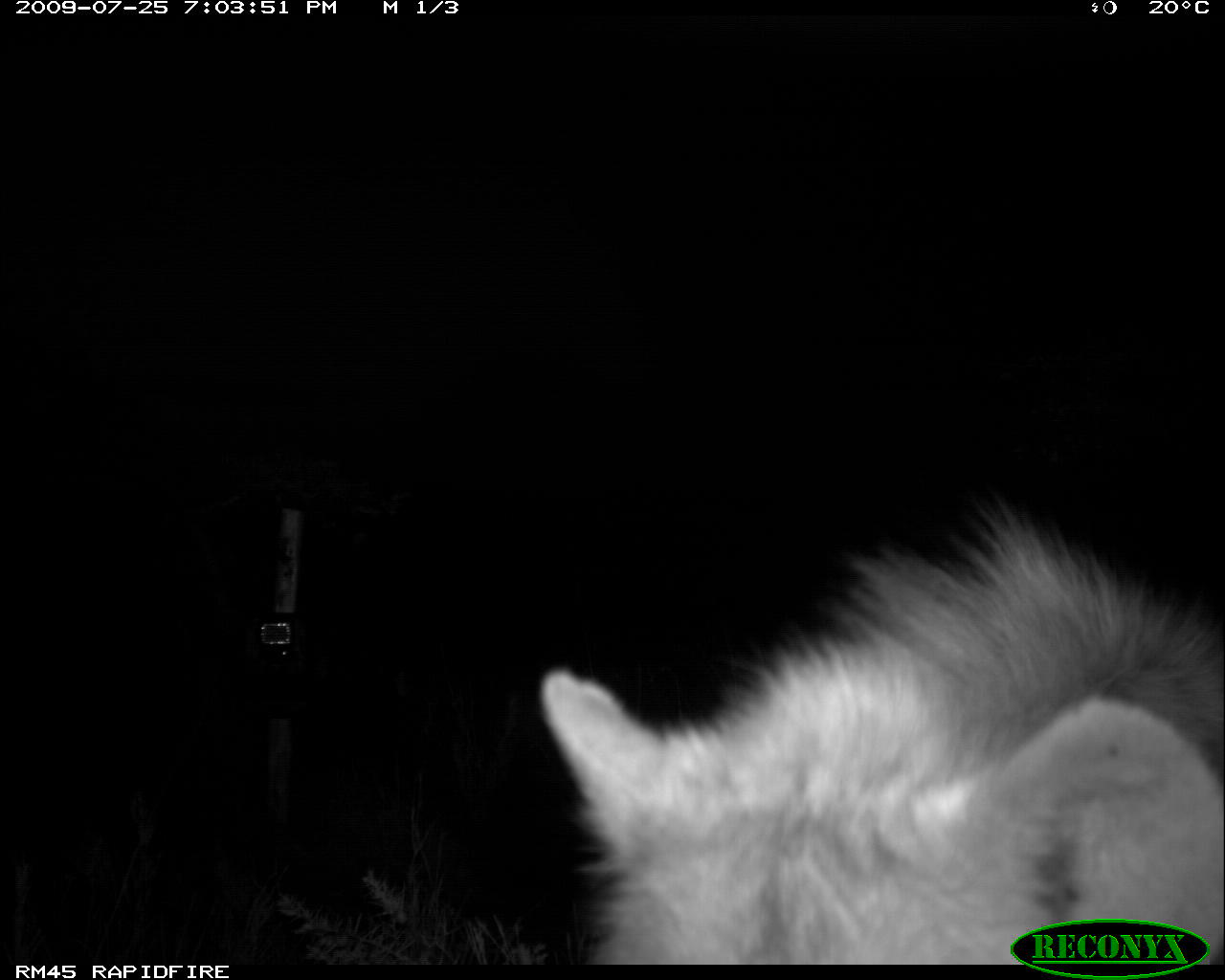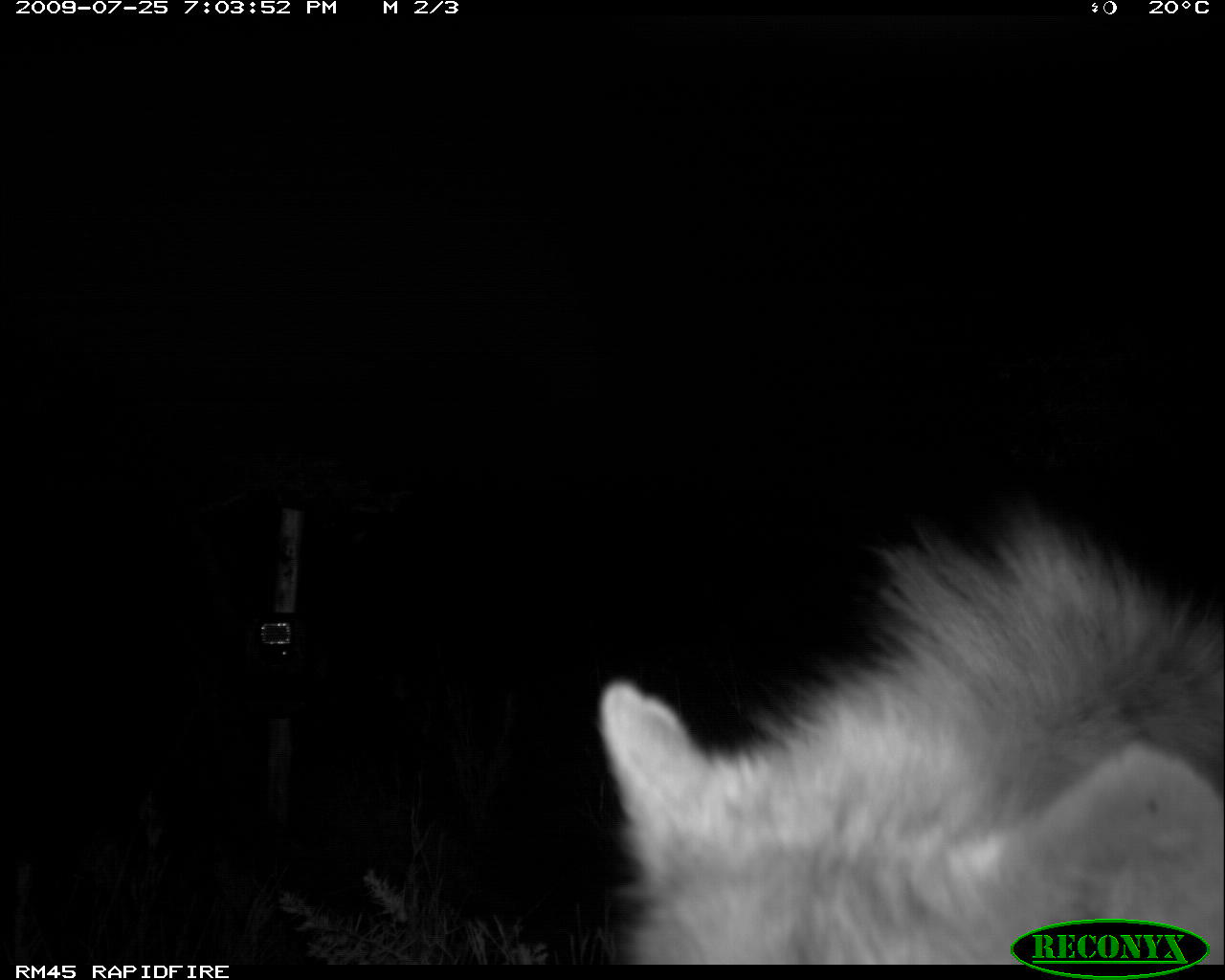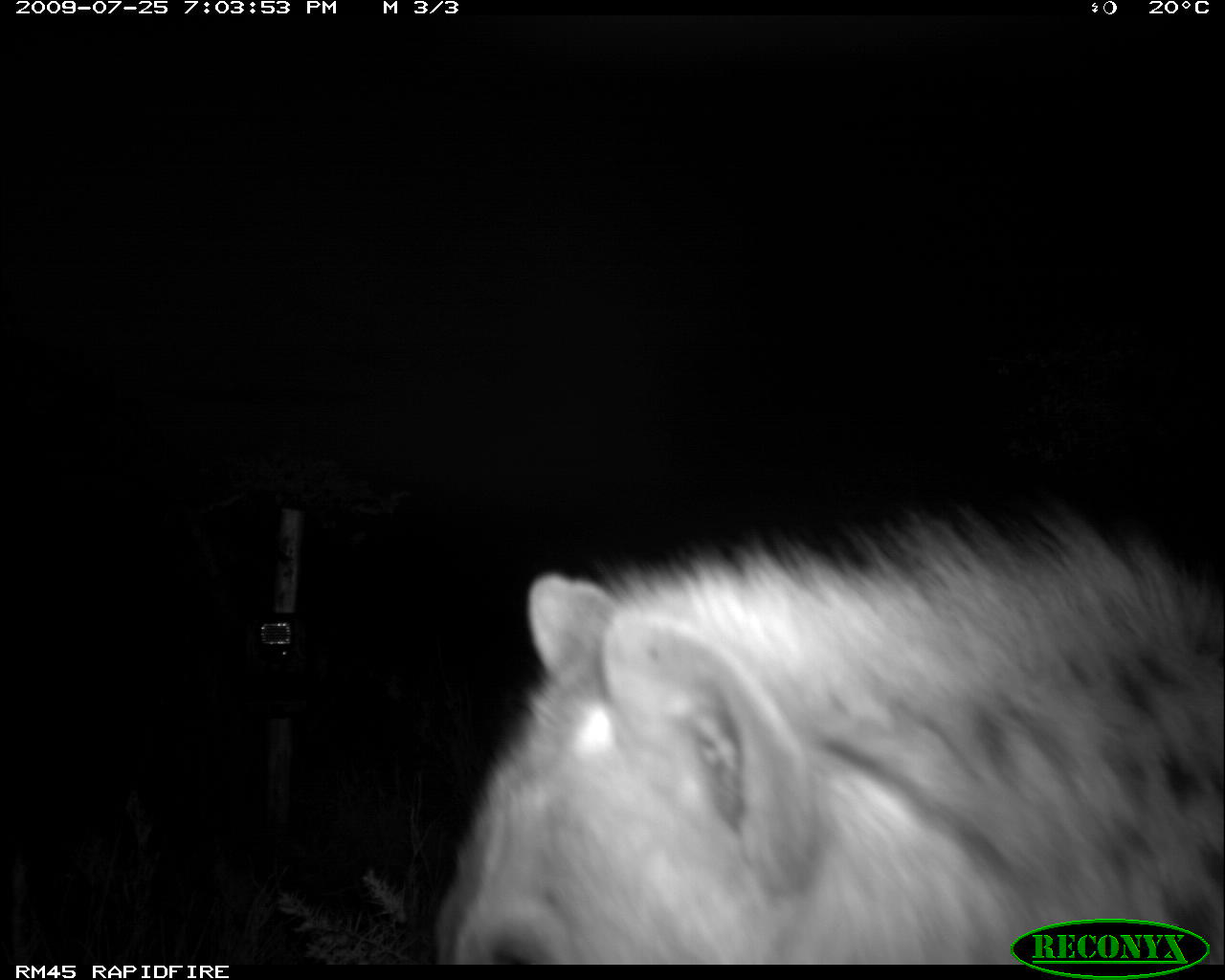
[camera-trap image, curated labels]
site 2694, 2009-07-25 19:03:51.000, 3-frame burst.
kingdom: Animalia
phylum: Chordata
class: Mammalia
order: Carnivora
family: Hyaenidae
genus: Crocuta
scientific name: Crocuta crocuta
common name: spotted hyena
Crocuta crocuta (spotted hyena), count 1.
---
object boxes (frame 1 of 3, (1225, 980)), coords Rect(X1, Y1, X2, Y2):
crocuta crocuta: Rect(535, 486, 1225, 967)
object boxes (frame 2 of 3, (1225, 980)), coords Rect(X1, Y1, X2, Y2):
crocuta crocuta: Rect(599, 511, 1225, 964)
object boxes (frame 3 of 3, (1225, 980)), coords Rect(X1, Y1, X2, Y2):
crocuta crocuta: Rect(430, 498, 1224, 964)